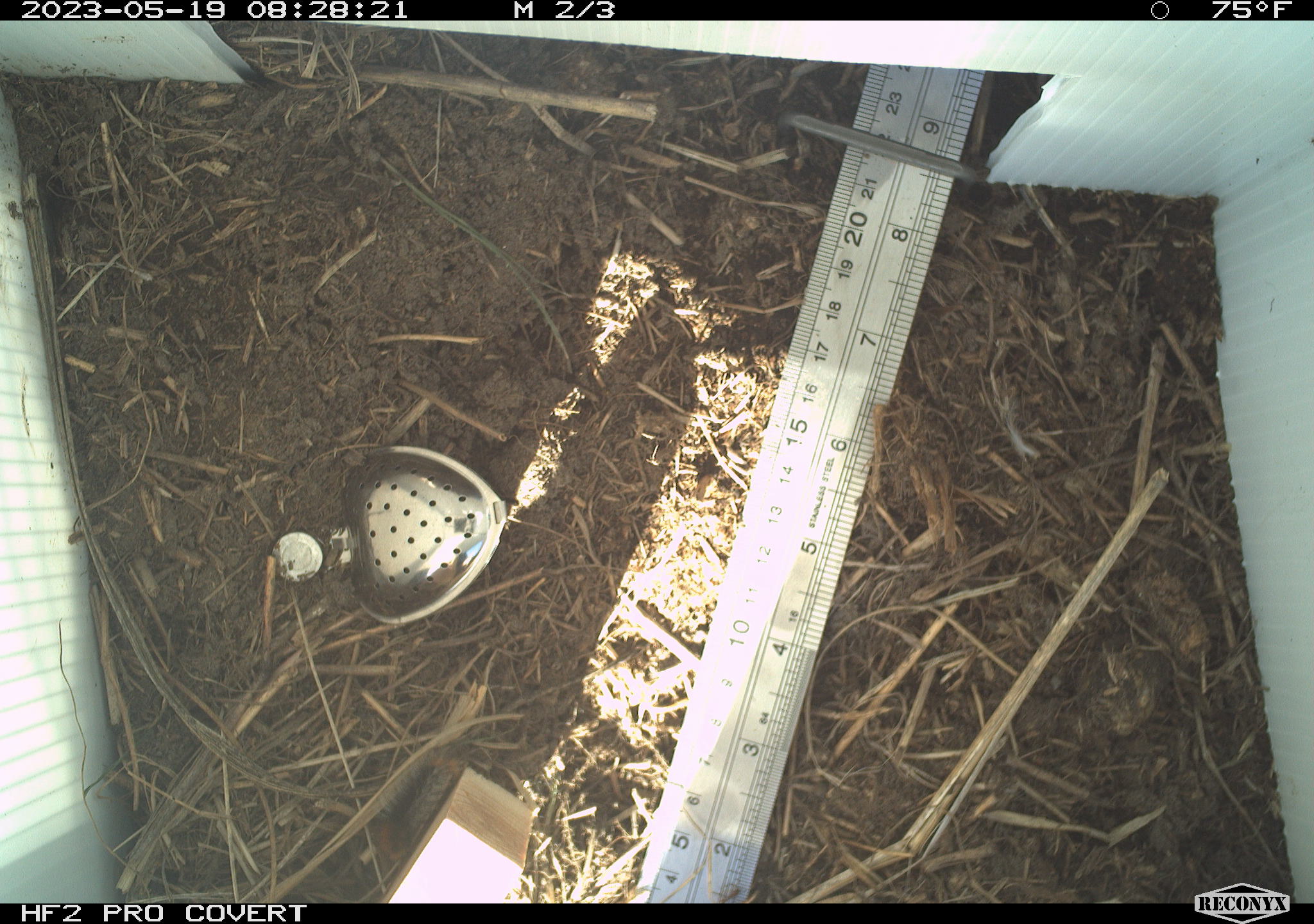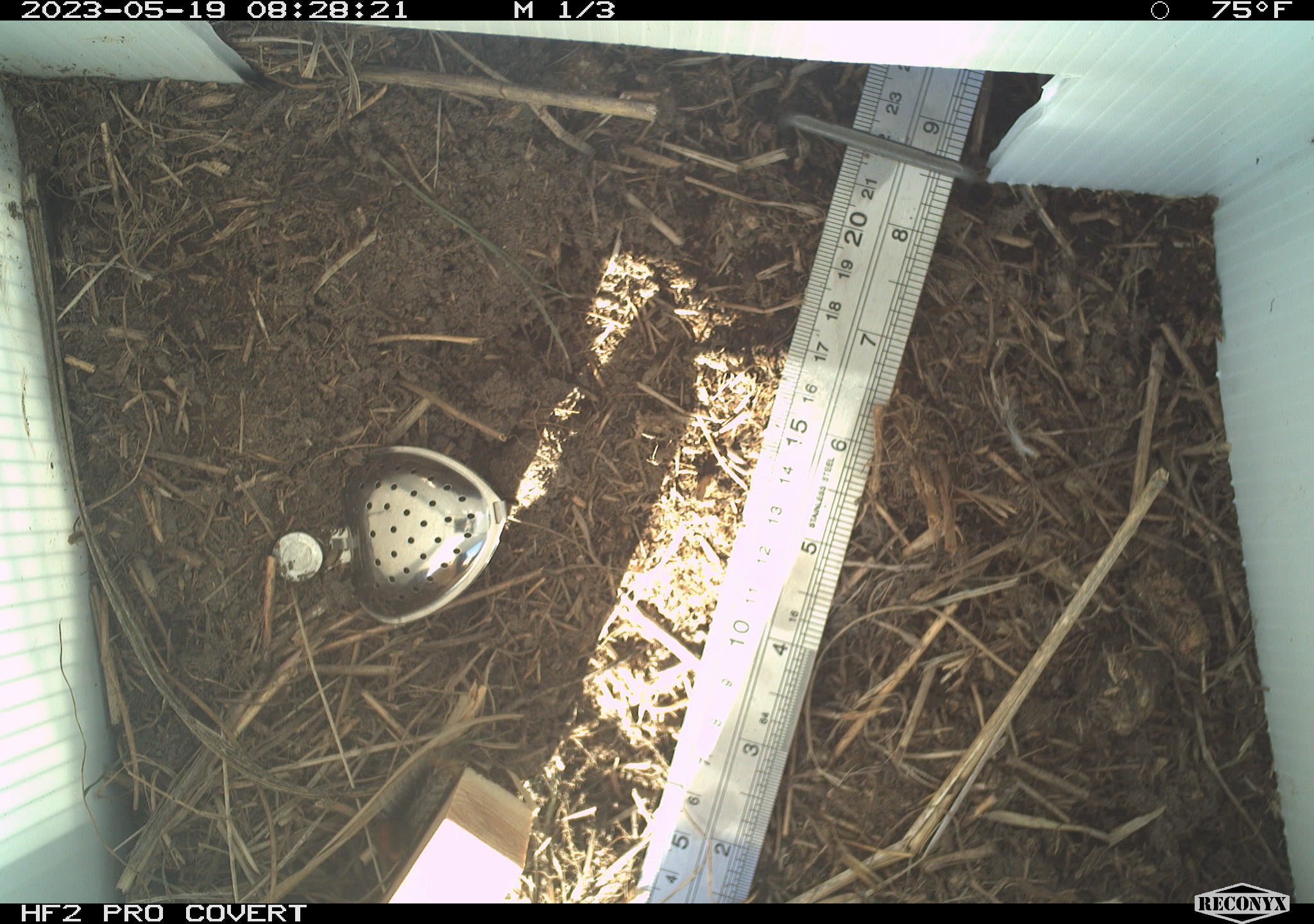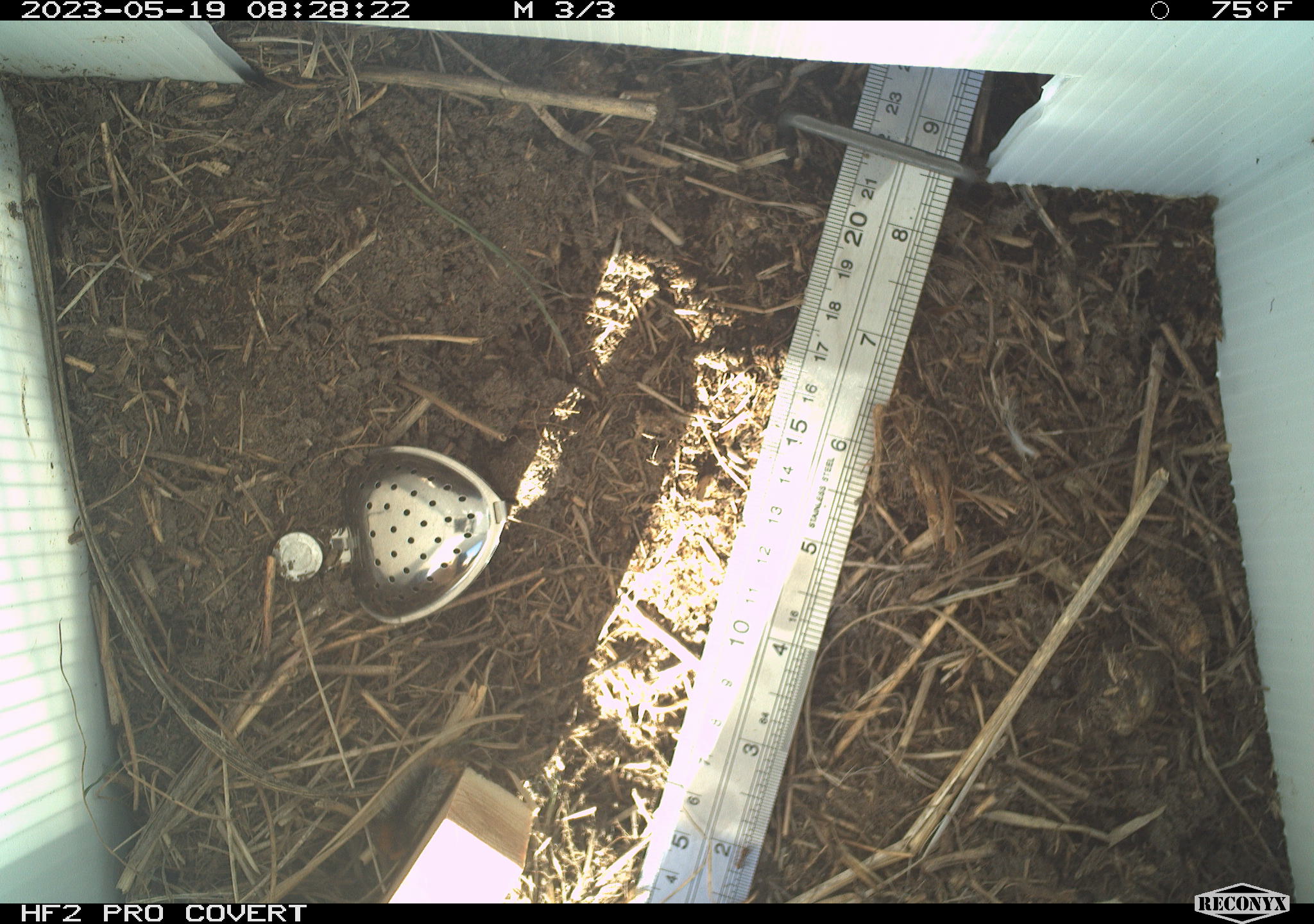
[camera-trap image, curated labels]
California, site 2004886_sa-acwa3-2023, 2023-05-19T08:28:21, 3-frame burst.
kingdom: Animalia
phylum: Arthropoda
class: Insecta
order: Lepidoptera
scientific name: Lepidoptera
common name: butterflies and moths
Butterflies and moths (Lepidoptera).